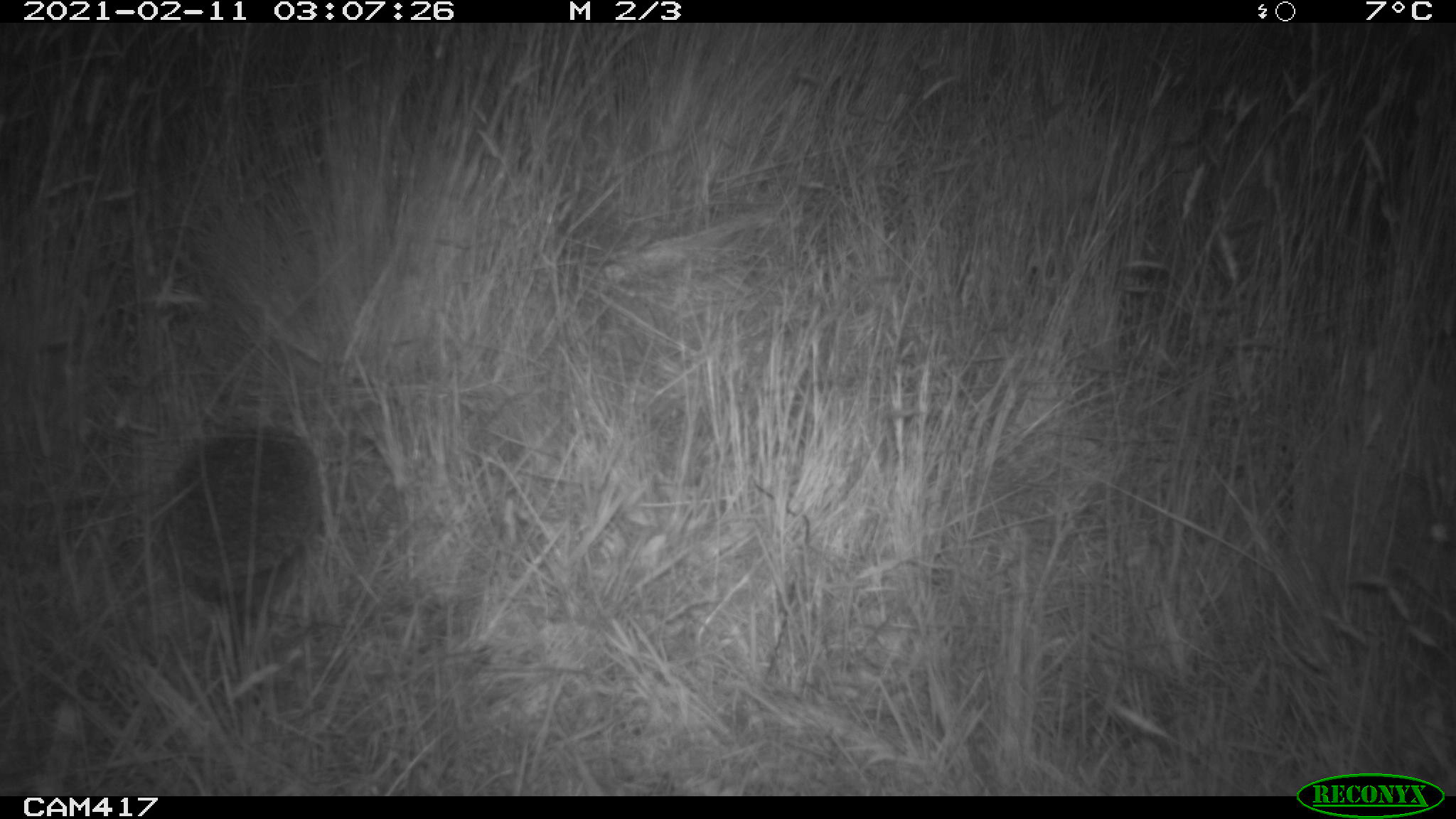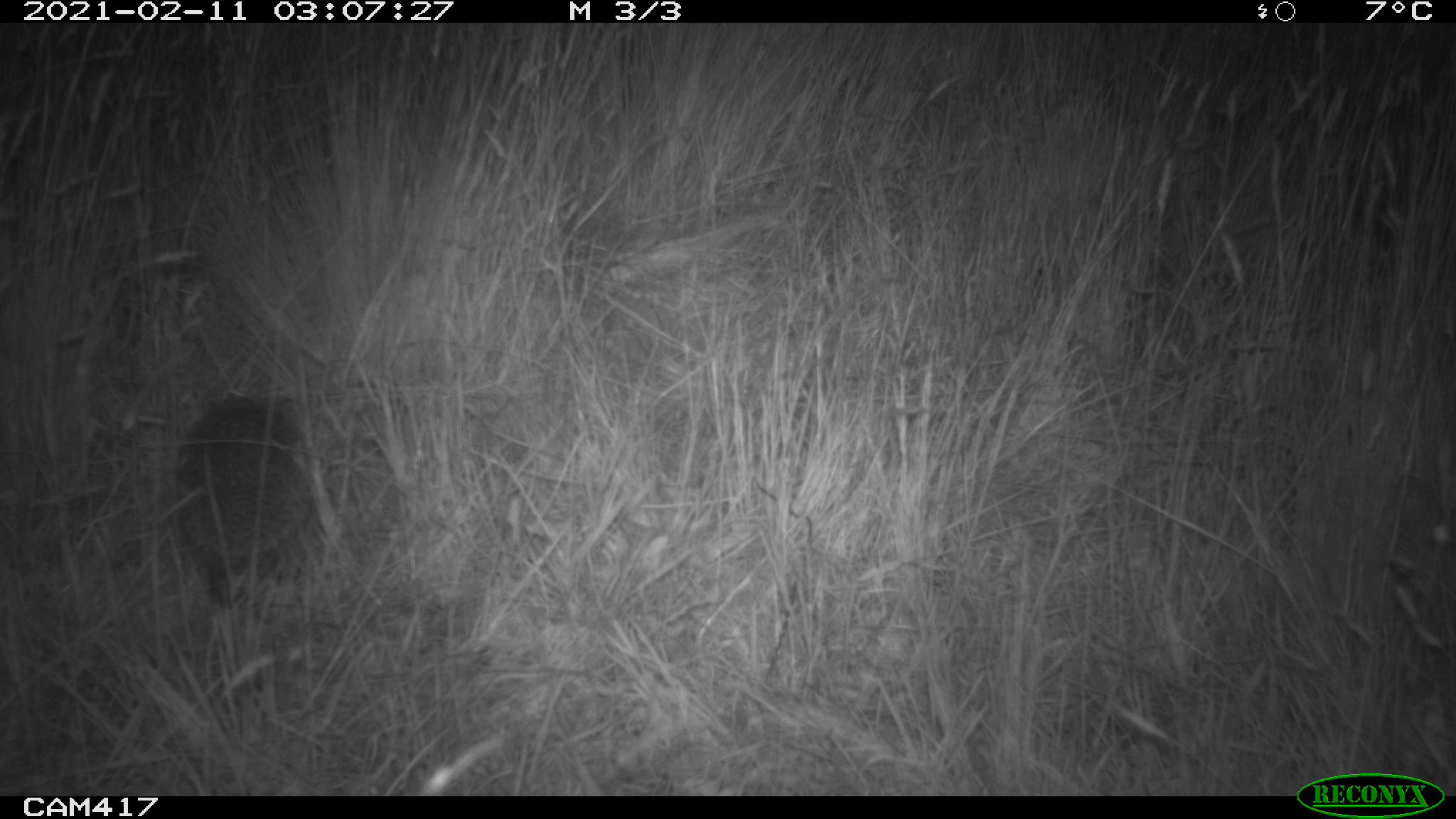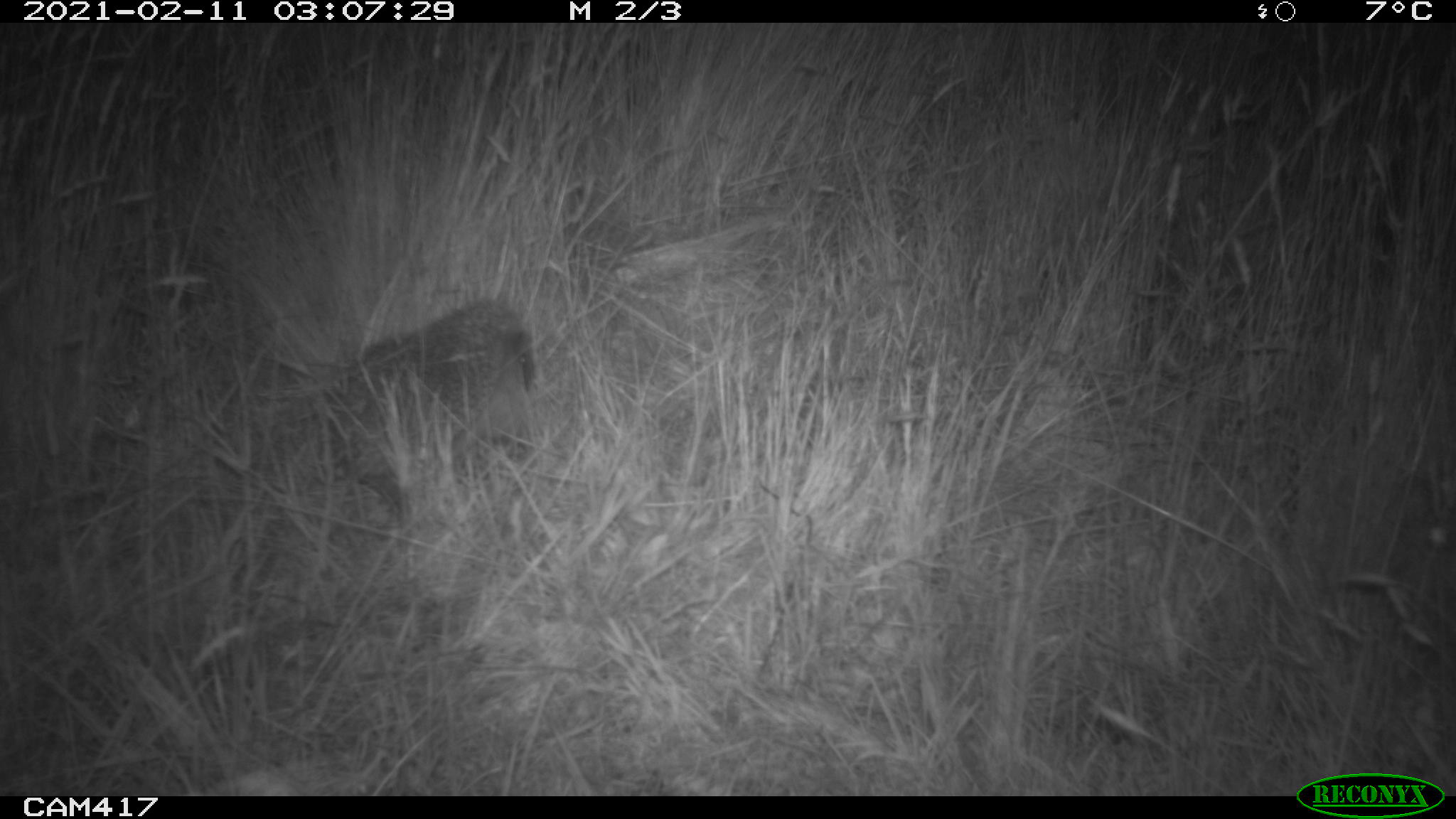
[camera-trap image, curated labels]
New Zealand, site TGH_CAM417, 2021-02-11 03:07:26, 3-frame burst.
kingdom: Animalia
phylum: Chordata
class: Mammalia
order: Eulipotyphla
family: Erinaceidae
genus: Erinaceus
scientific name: Erinaceus europaeus europaeus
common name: european hedgehog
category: hedgehog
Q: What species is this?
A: Hedgehog (european hedgehog) (Erinaceus europaeus europaeus).